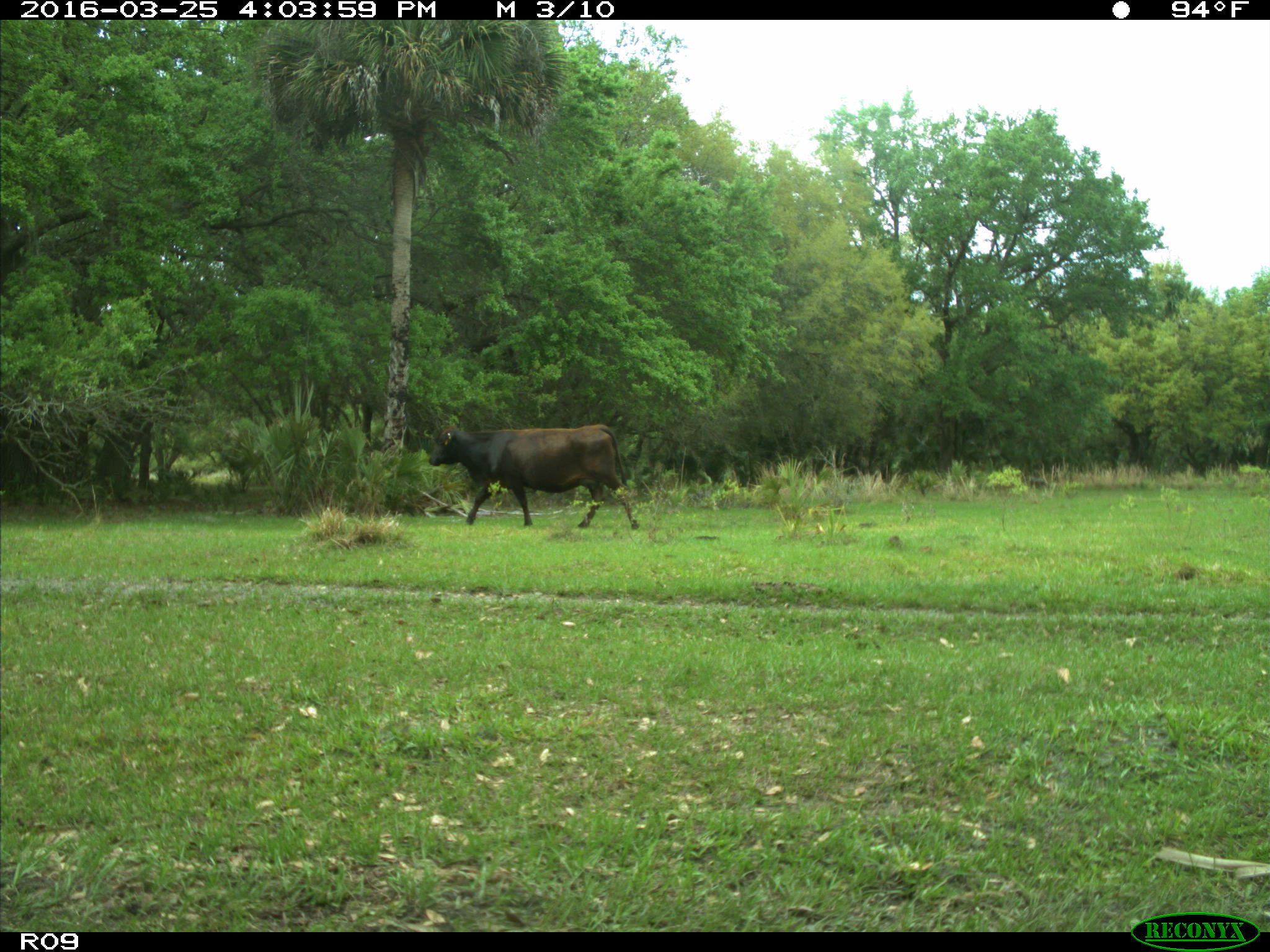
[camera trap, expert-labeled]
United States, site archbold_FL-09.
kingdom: Animalia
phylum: Chordata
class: Mammalia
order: Artiodactyla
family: Bovidae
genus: Bos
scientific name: Bos taurus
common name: domestic cow